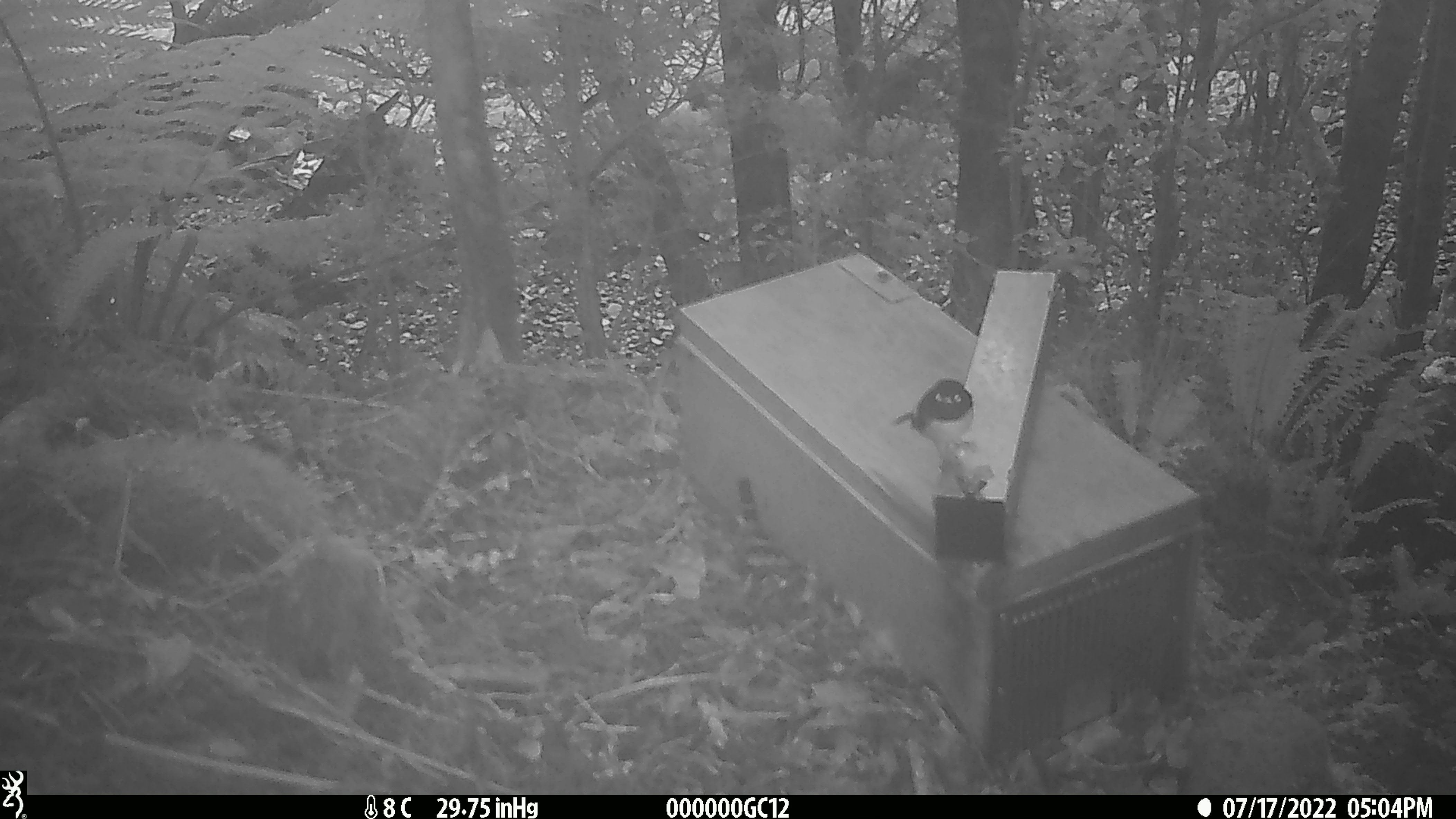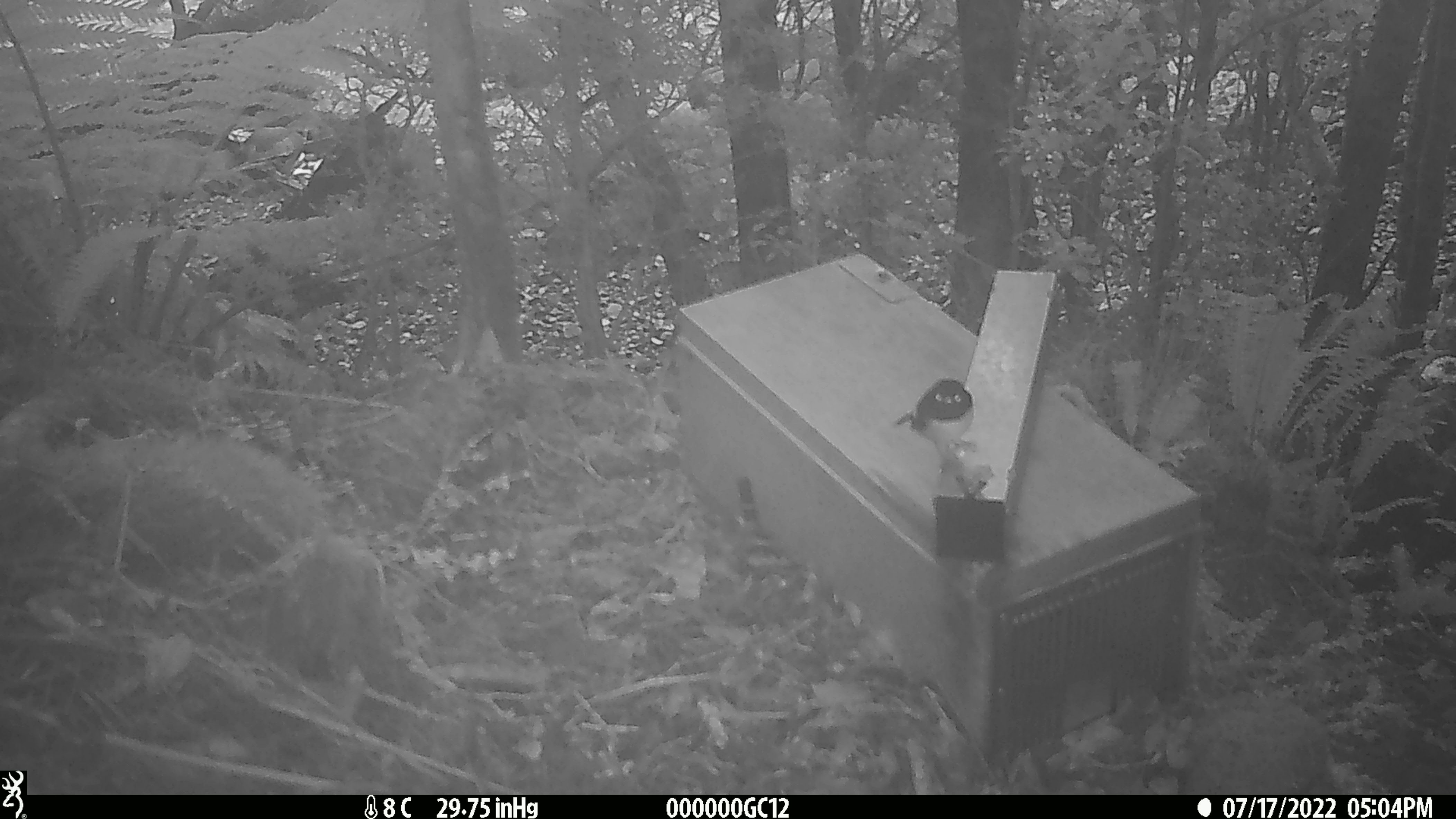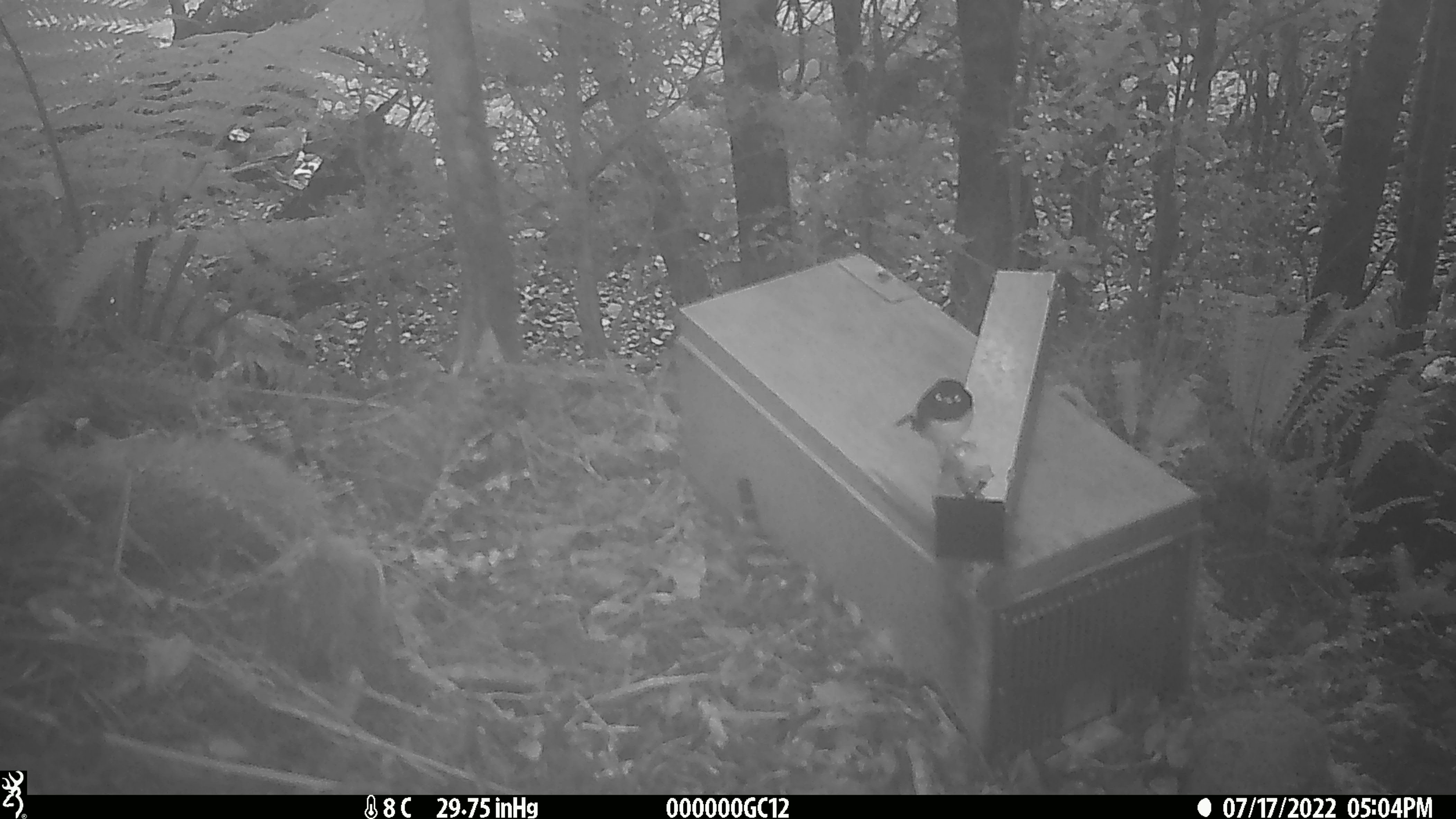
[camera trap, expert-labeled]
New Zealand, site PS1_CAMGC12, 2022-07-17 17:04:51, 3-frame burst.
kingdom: Animalia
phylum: Chordata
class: Aves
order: Passeriformes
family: Petroicidae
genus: Petroica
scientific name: Petroica macrocephala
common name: tomtit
Tomtit (Petroica macrocephala).